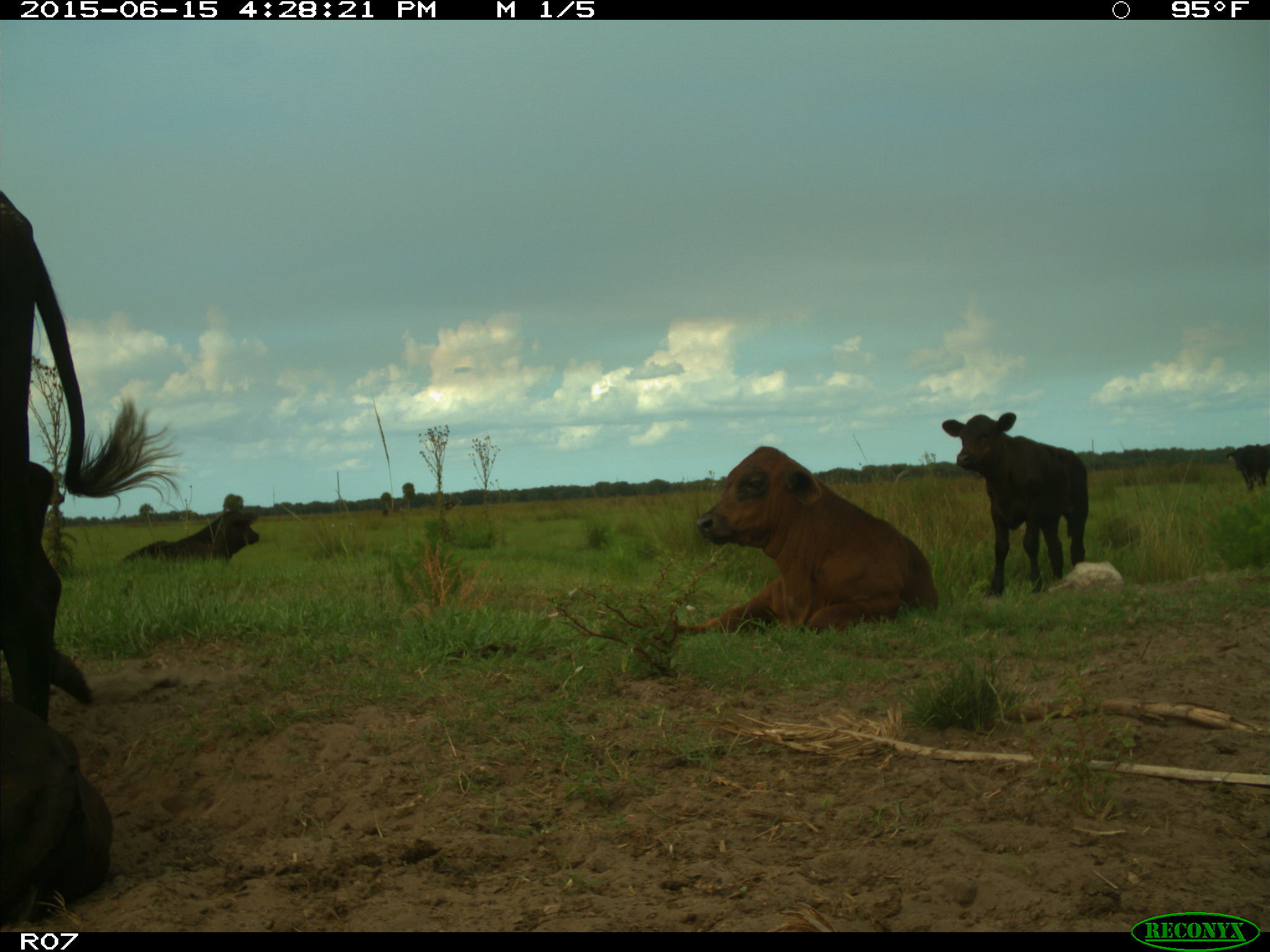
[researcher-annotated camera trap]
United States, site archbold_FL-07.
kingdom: Animalia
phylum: Chordata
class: Mammalia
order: Artiodactyla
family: Bovidae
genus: Bos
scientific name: Bos taurus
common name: domestic cow